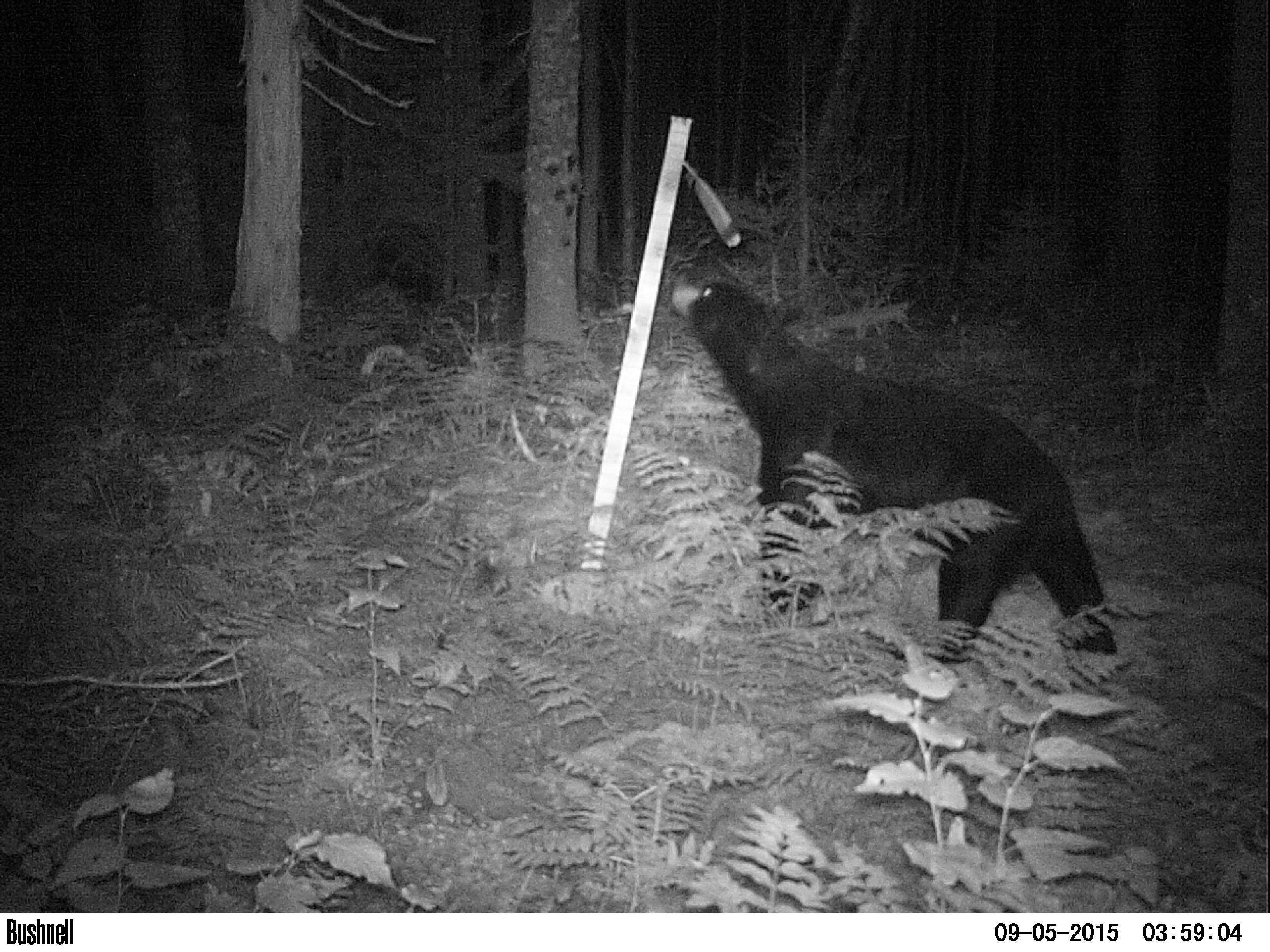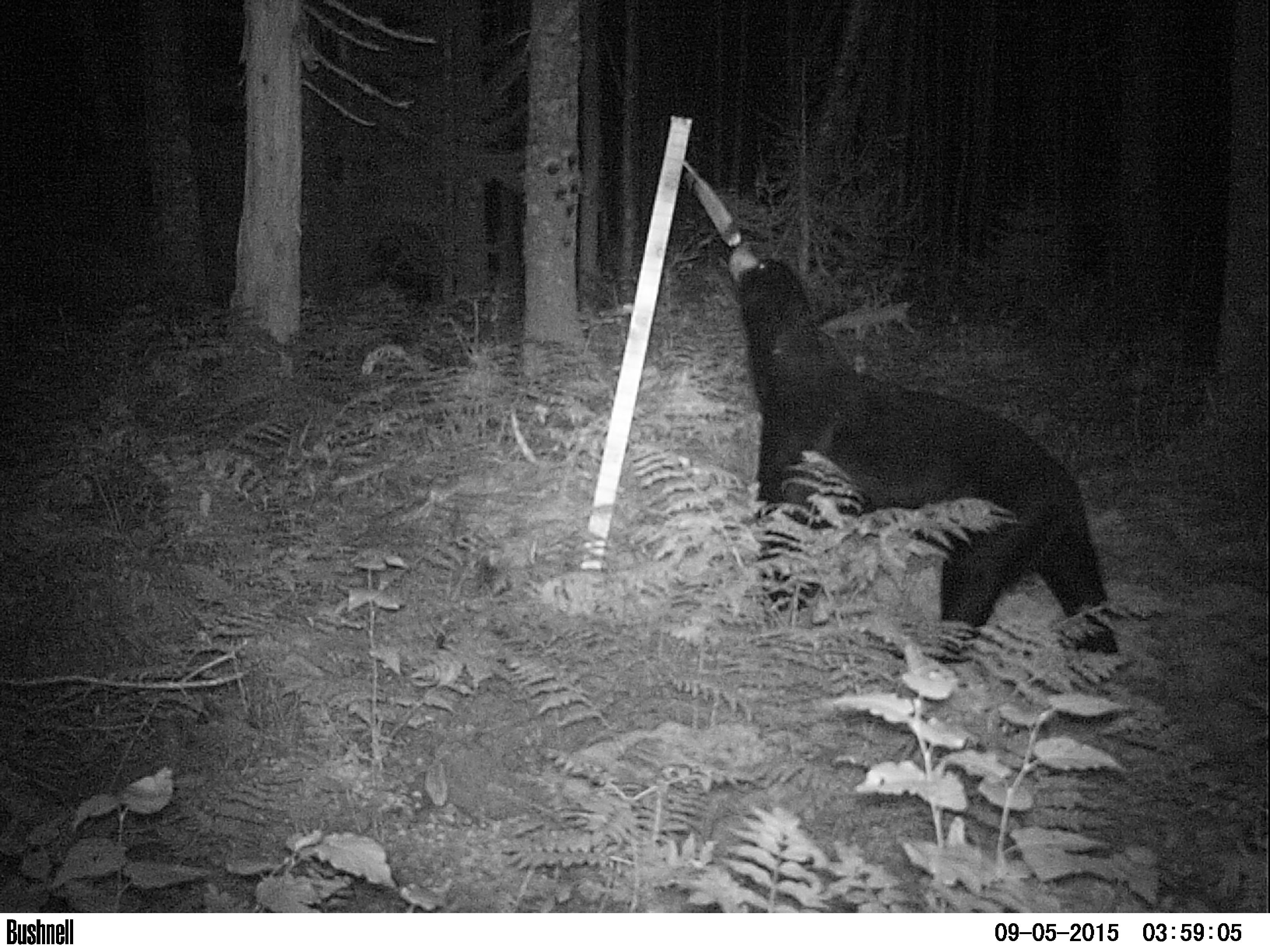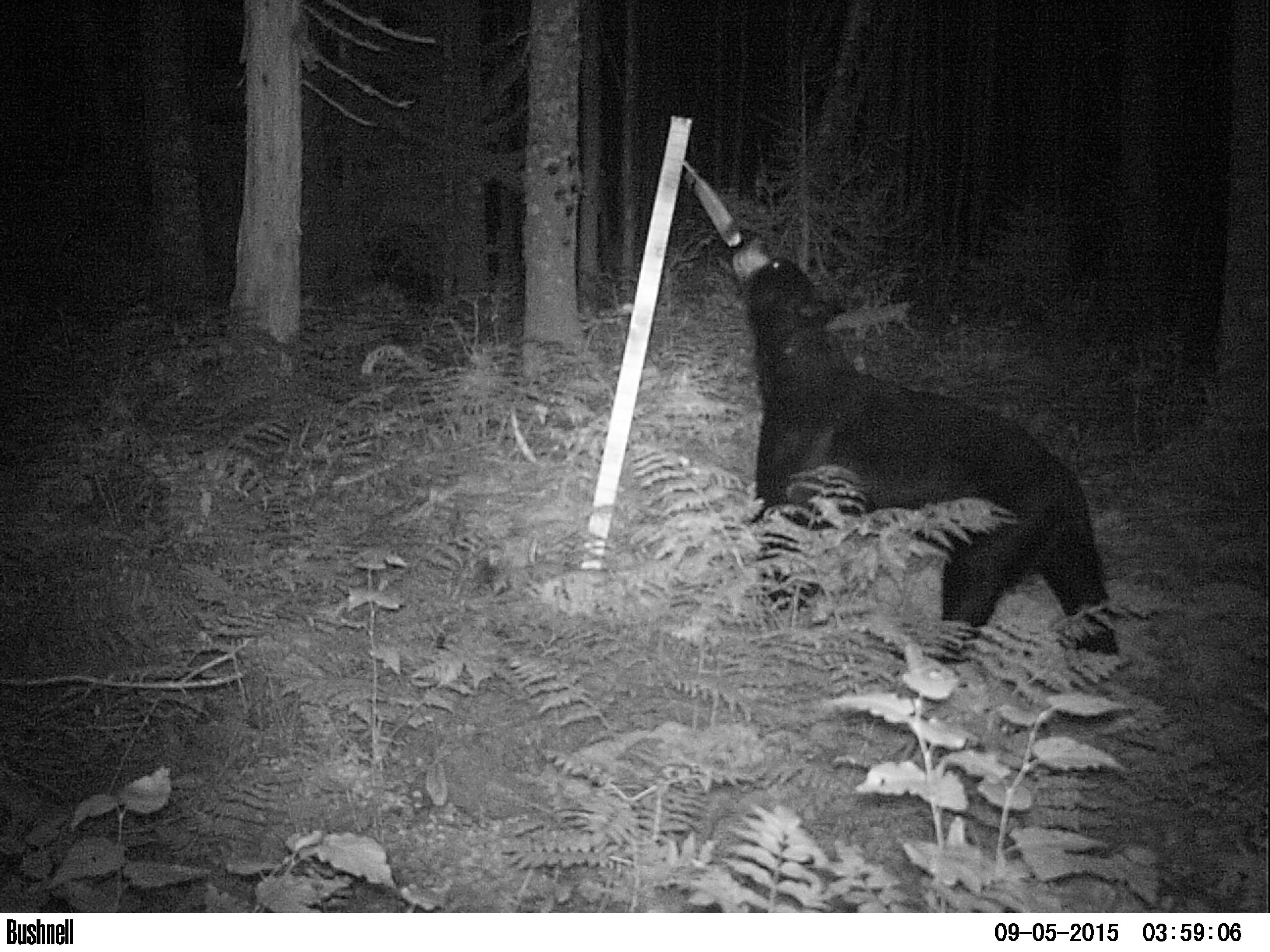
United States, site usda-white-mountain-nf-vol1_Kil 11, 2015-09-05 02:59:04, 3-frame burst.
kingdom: Animalia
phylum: Chordata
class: Mammalia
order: Carnivora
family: Ursidae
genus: Ursus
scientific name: Ursus americanus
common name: black bear